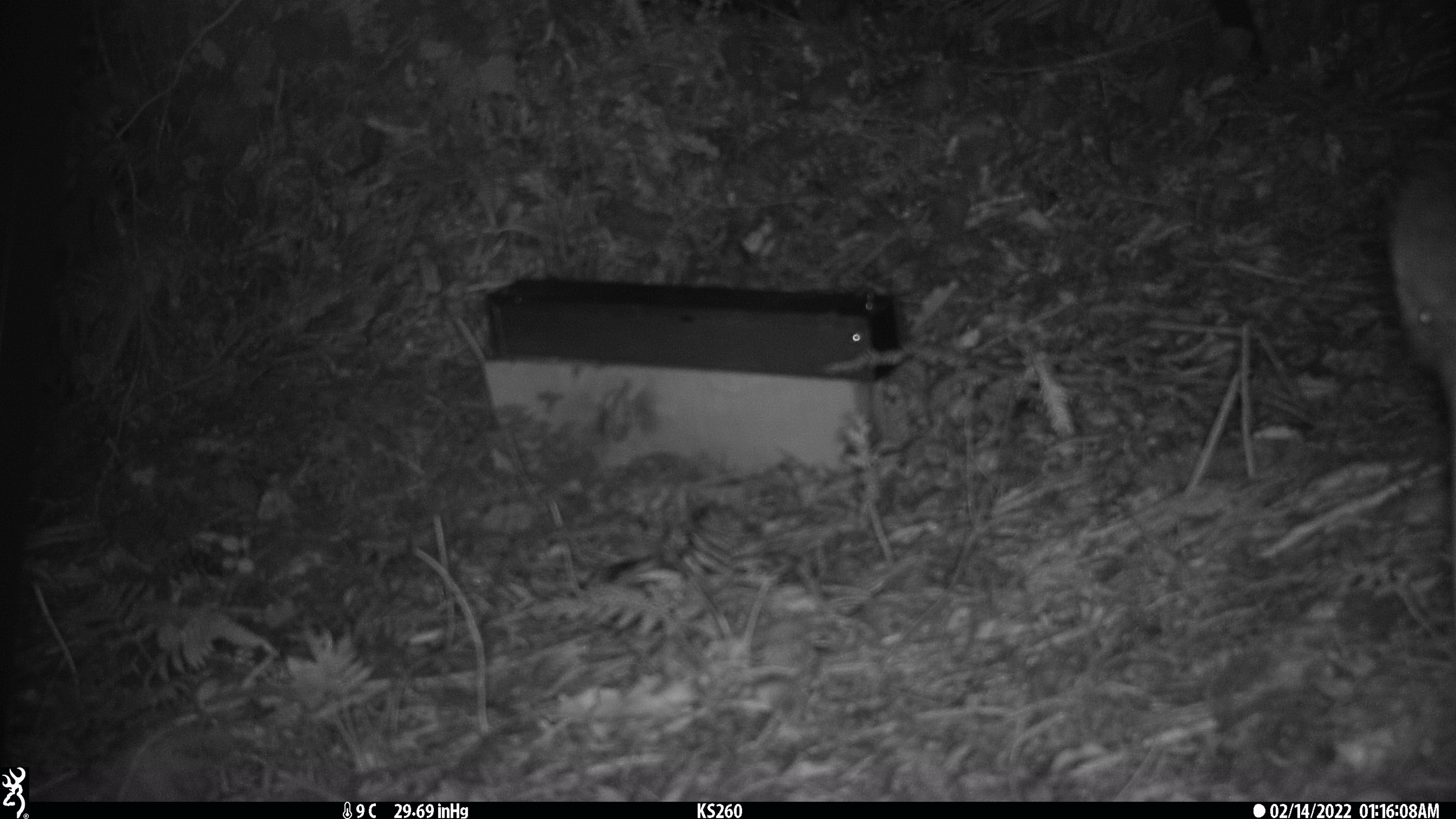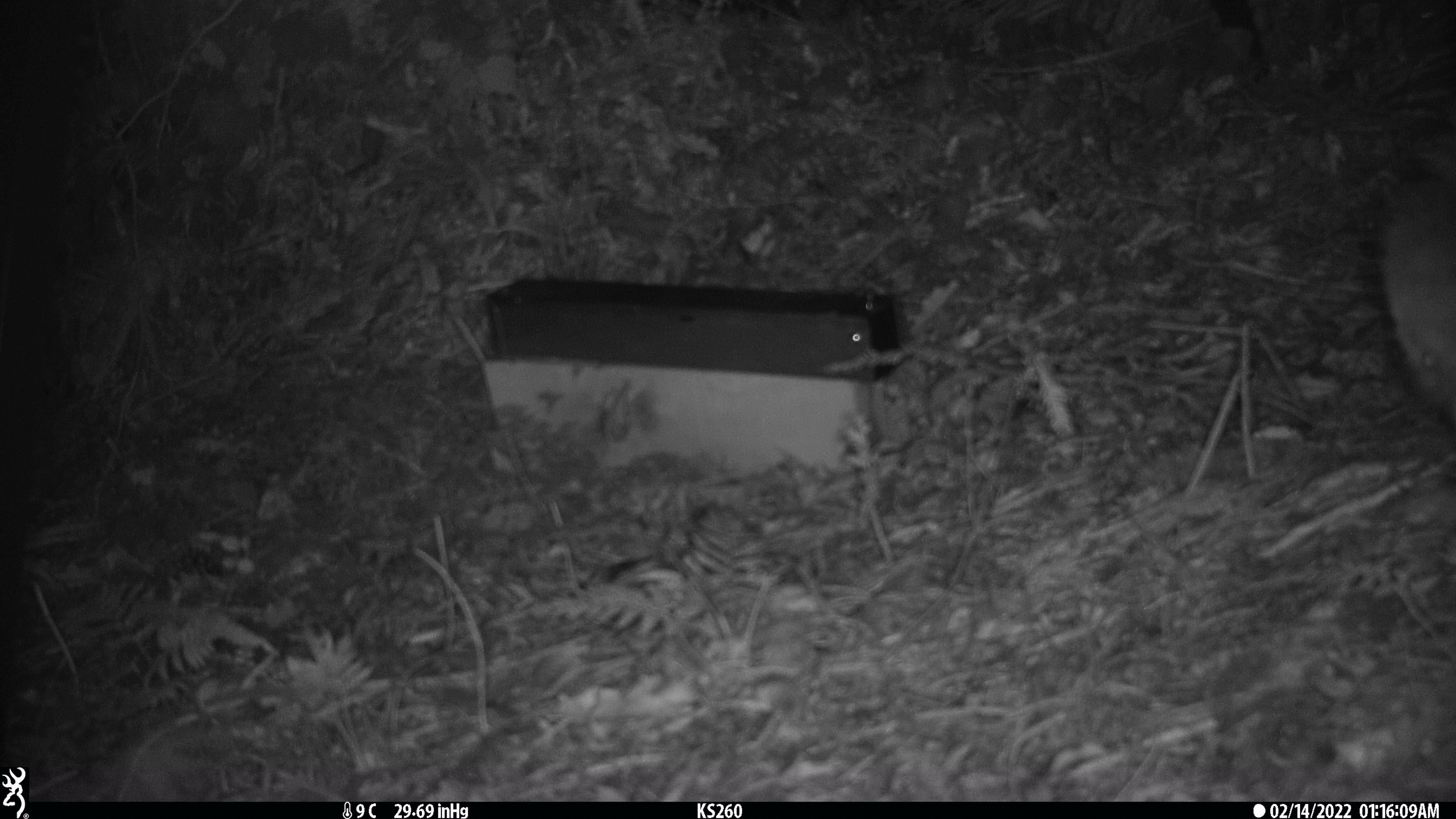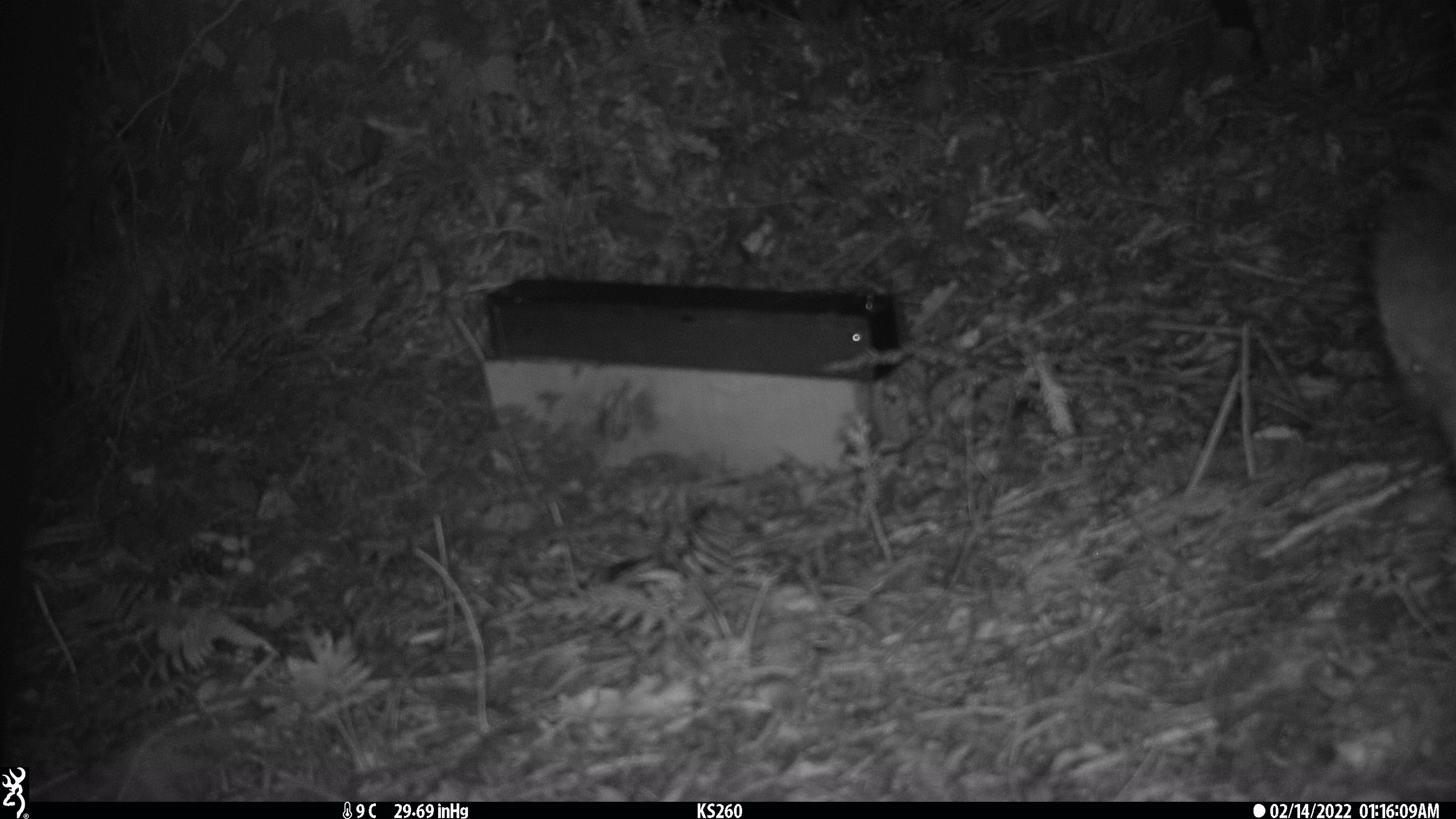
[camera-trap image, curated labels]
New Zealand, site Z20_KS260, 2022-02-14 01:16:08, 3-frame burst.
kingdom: Animalia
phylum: Chordata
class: Aves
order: Apterygiformes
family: Apterygidae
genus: Apteryx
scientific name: Apteryx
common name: kiwi